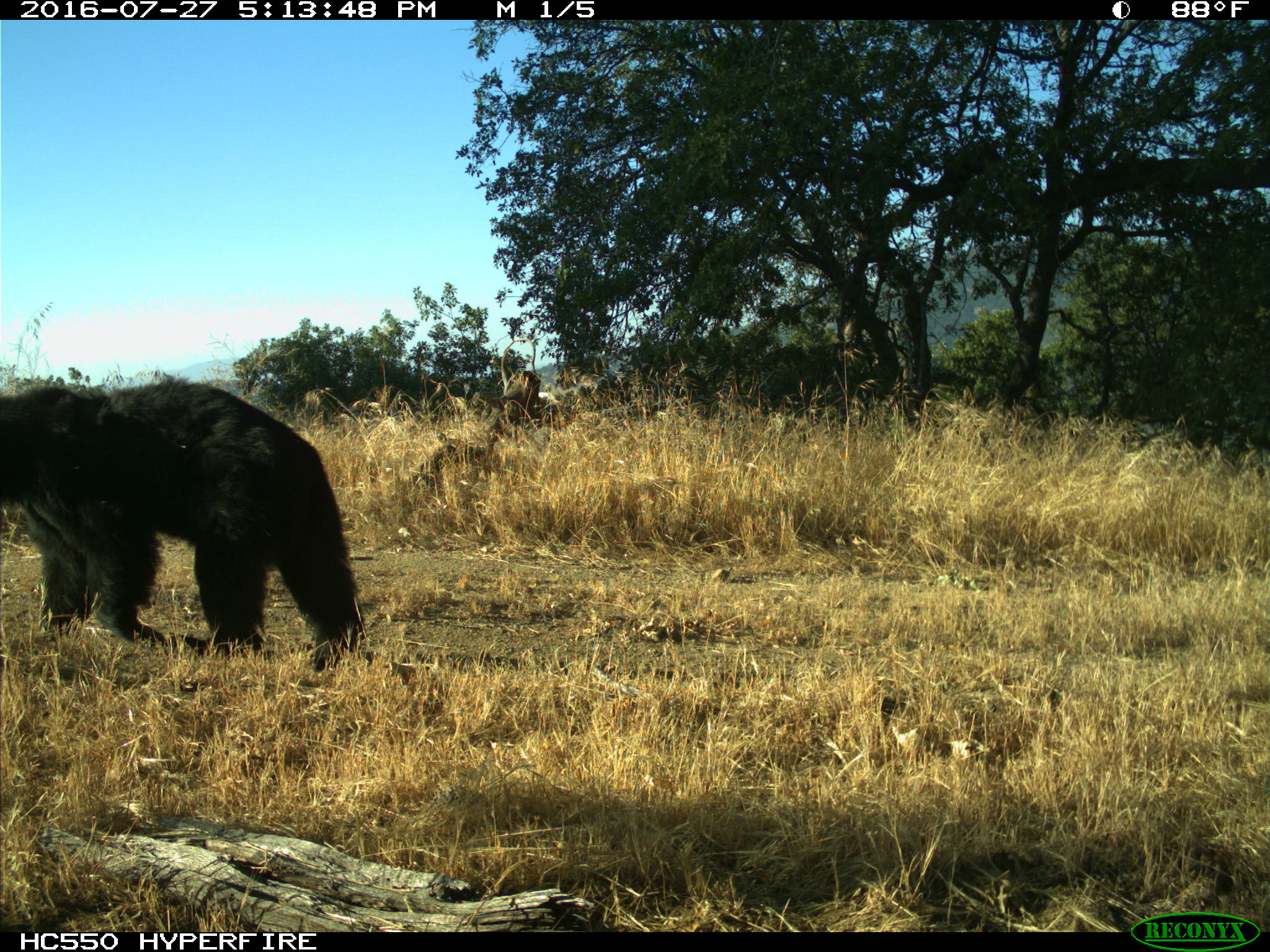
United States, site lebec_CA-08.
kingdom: Animalia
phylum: Chordata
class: Mammalia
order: Carnivora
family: Ursidae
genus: Ursus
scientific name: Ursus americanus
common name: american black bear